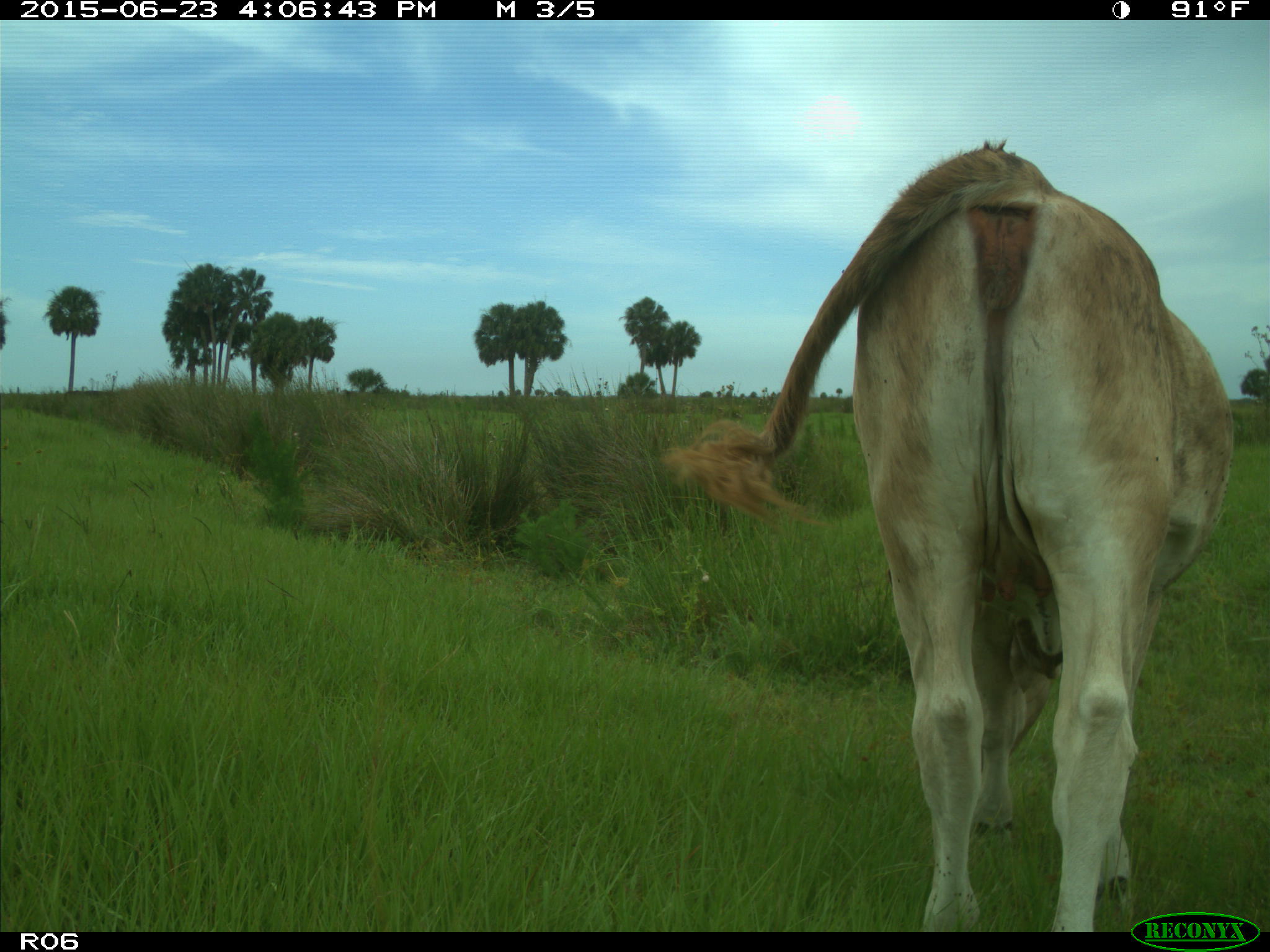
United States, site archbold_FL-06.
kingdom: Animalia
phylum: Chordata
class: Mammalia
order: Artiodactyla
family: Bovidae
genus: Bos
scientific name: Bos taurus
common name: domestic cow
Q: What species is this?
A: Bos taurus (domestic cow).